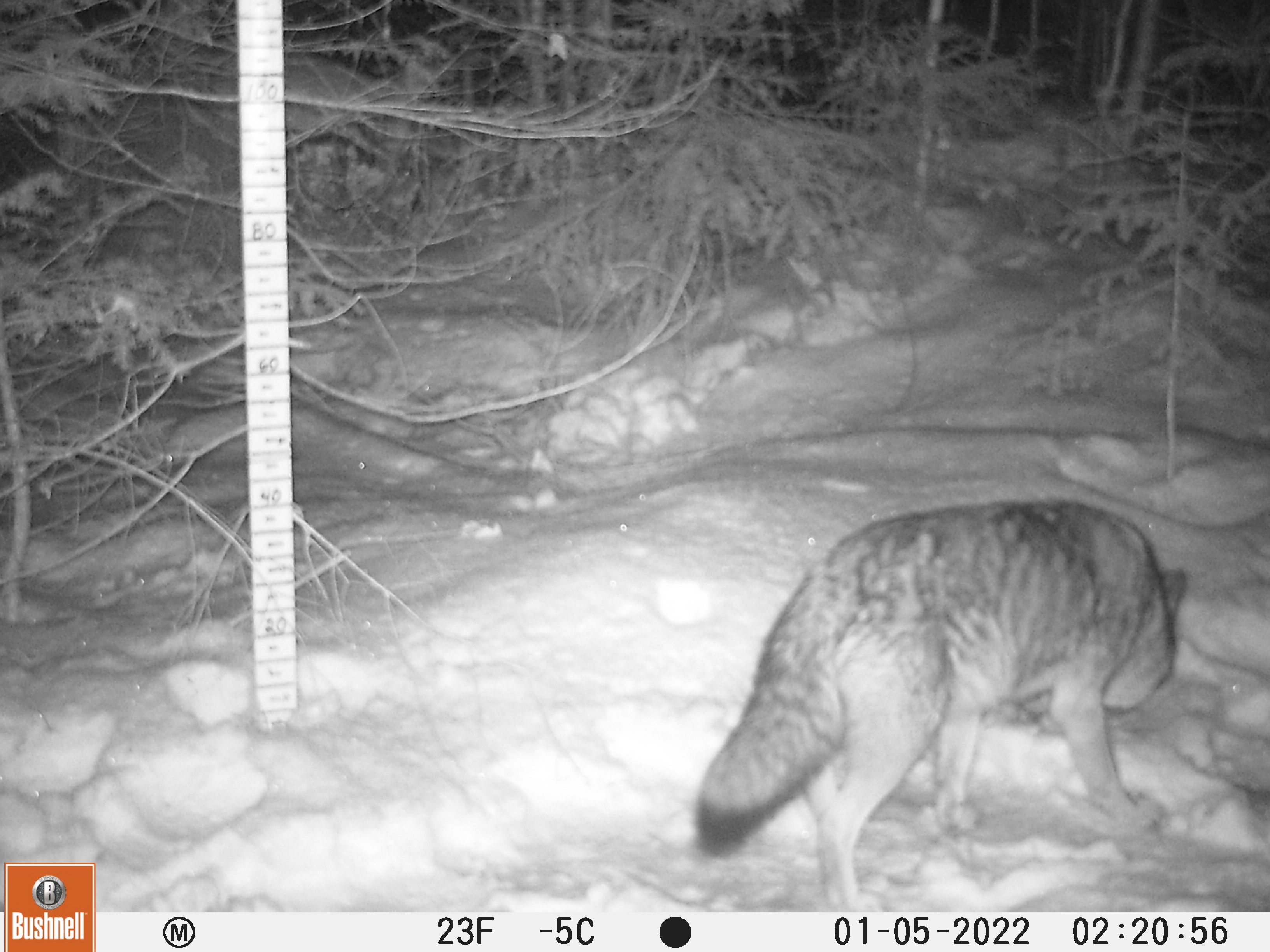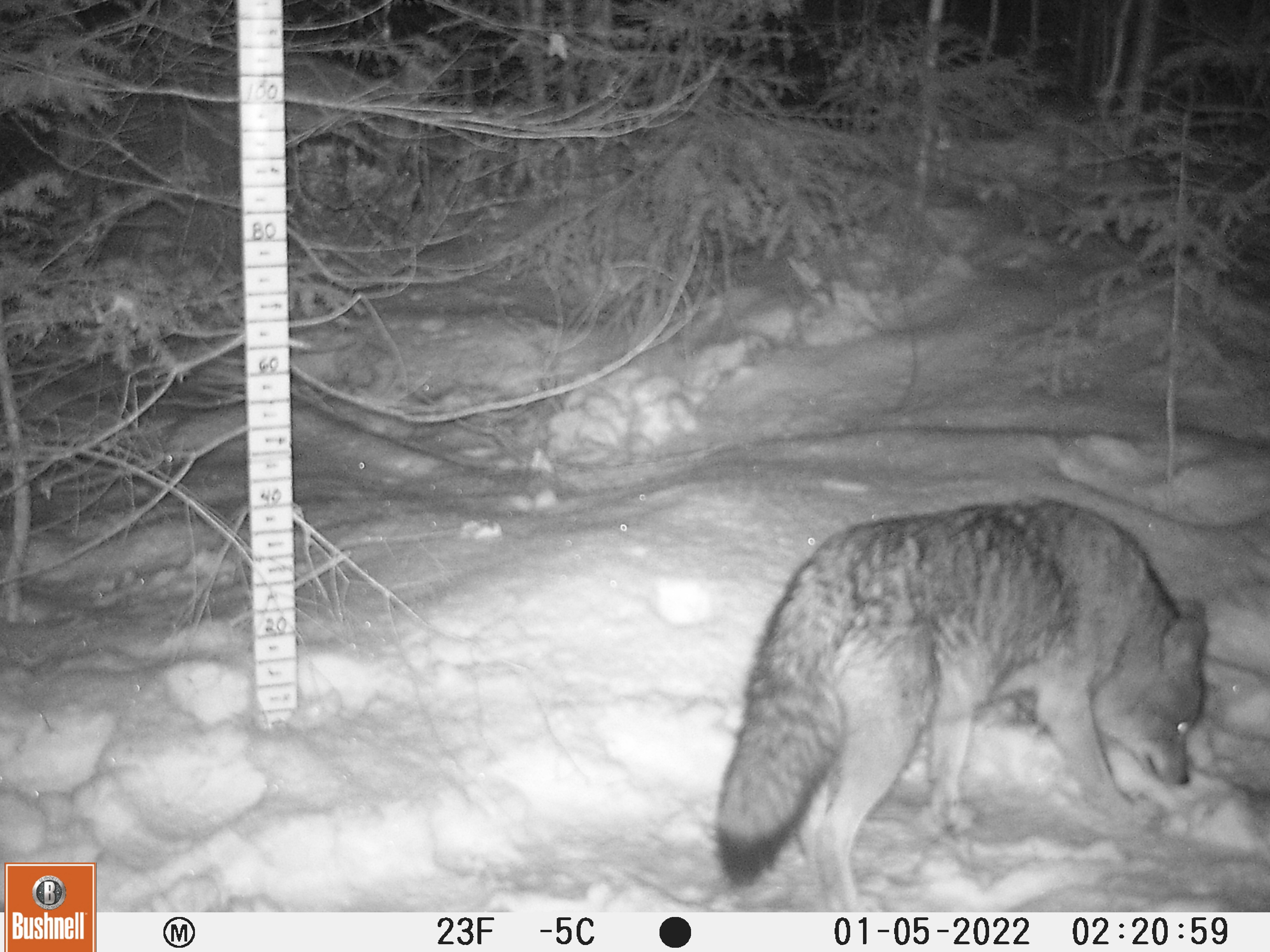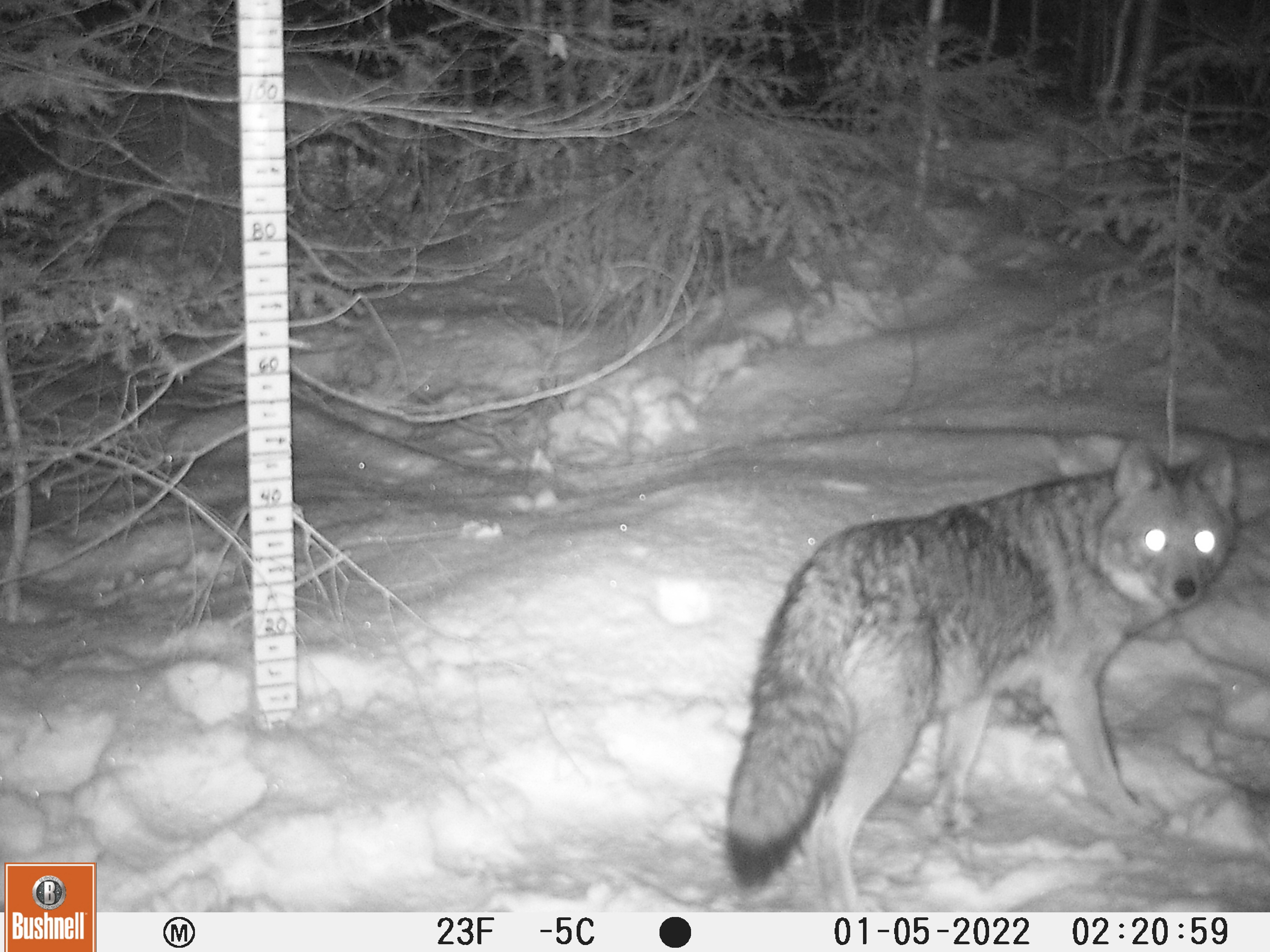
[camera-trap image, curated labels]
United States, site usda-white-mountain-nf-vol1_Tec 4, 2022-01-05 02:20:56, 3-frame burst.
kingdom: Animalia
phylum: Chordata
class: Mammalia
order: Carnivora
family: Canidae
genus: Canis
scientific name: Canis latrans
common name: coyote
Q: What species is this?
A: Coyote (Canis latrans).